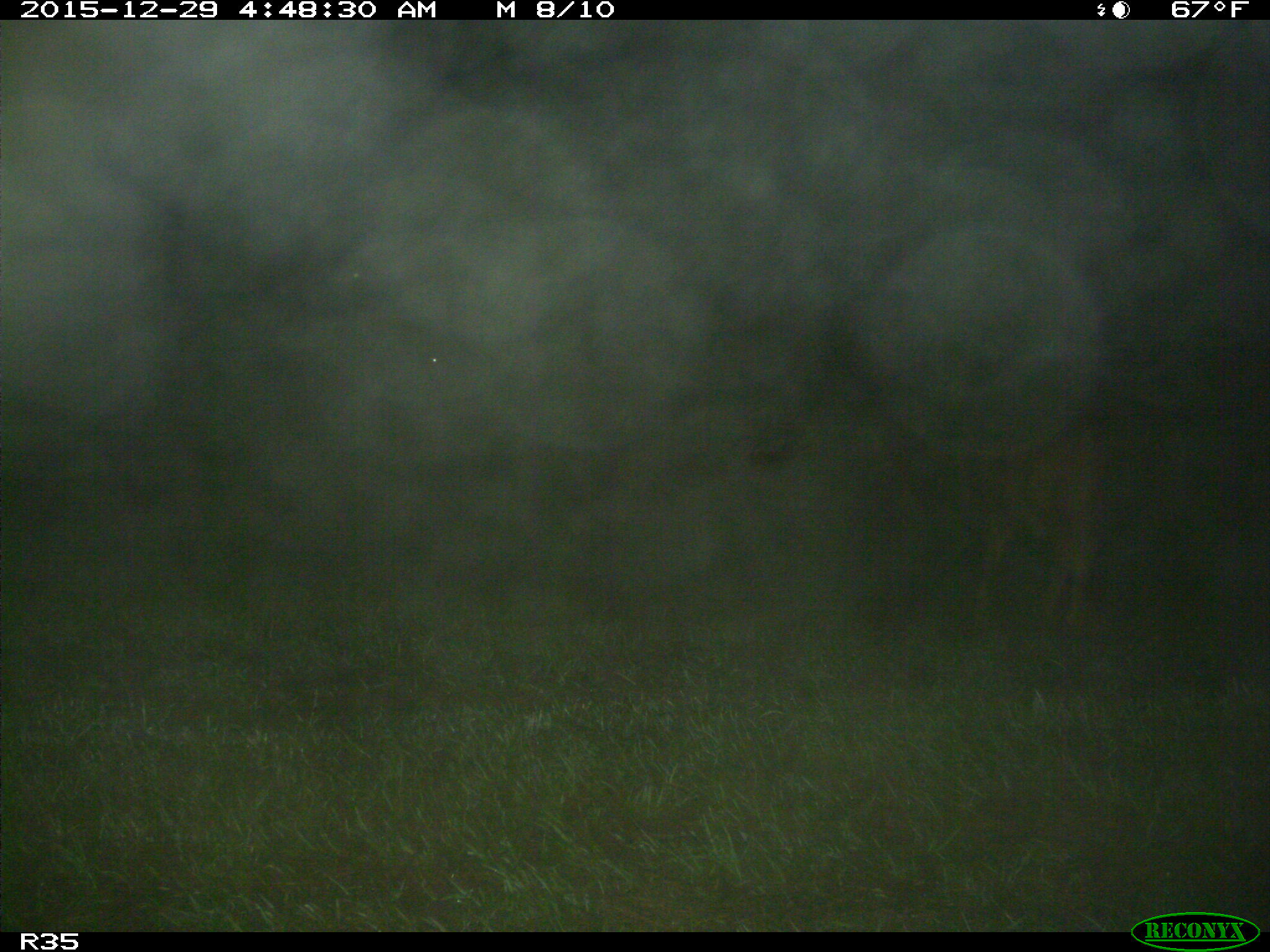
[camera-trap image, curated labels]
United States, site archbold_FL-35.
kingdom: Animalia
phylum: Chordata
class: Mammalia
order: Artiodactyla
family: Bovidae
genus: Bos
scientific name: Bos taurus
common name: domestic cow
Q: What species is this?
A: Bos taurus (domestic cow).